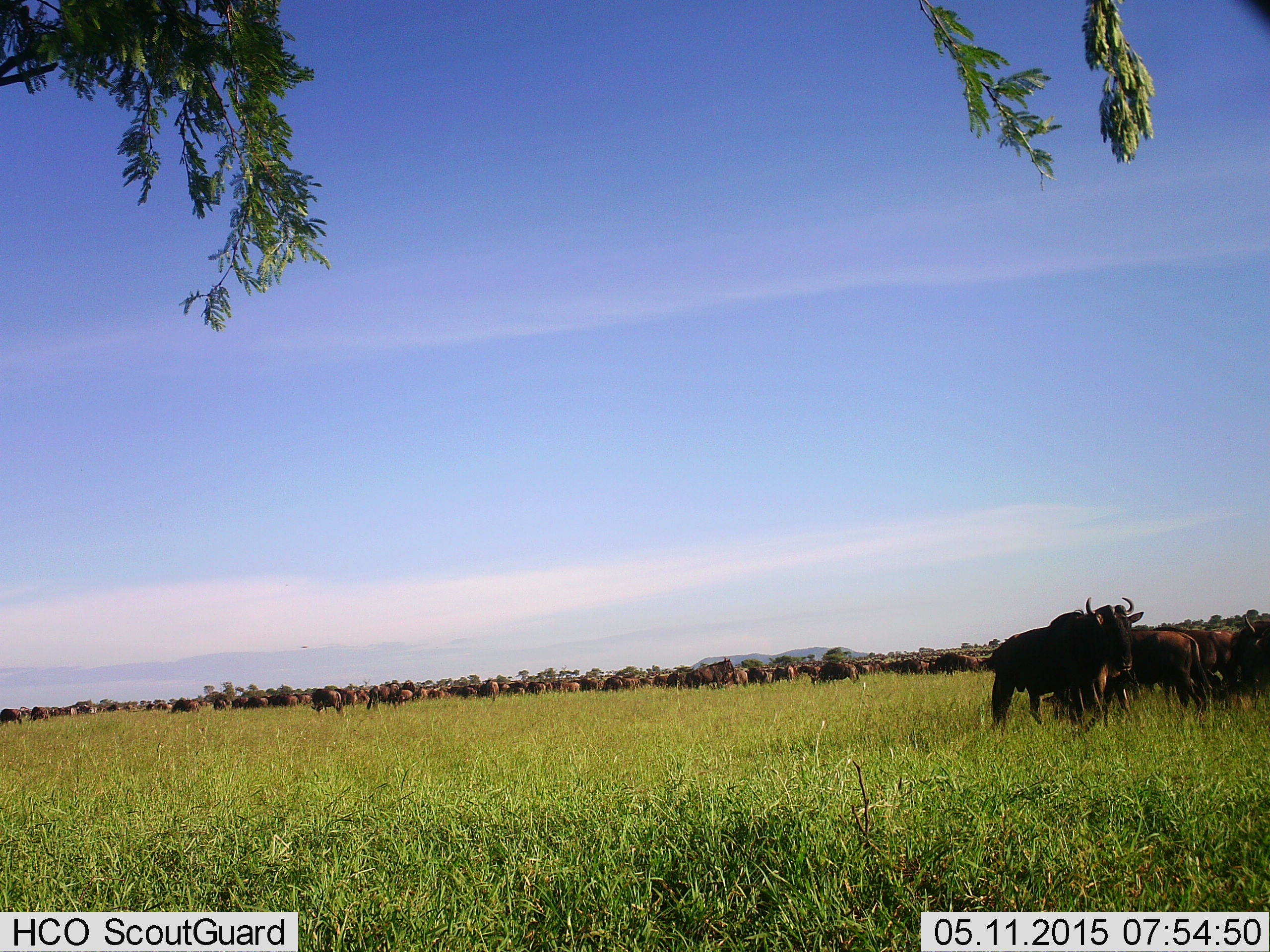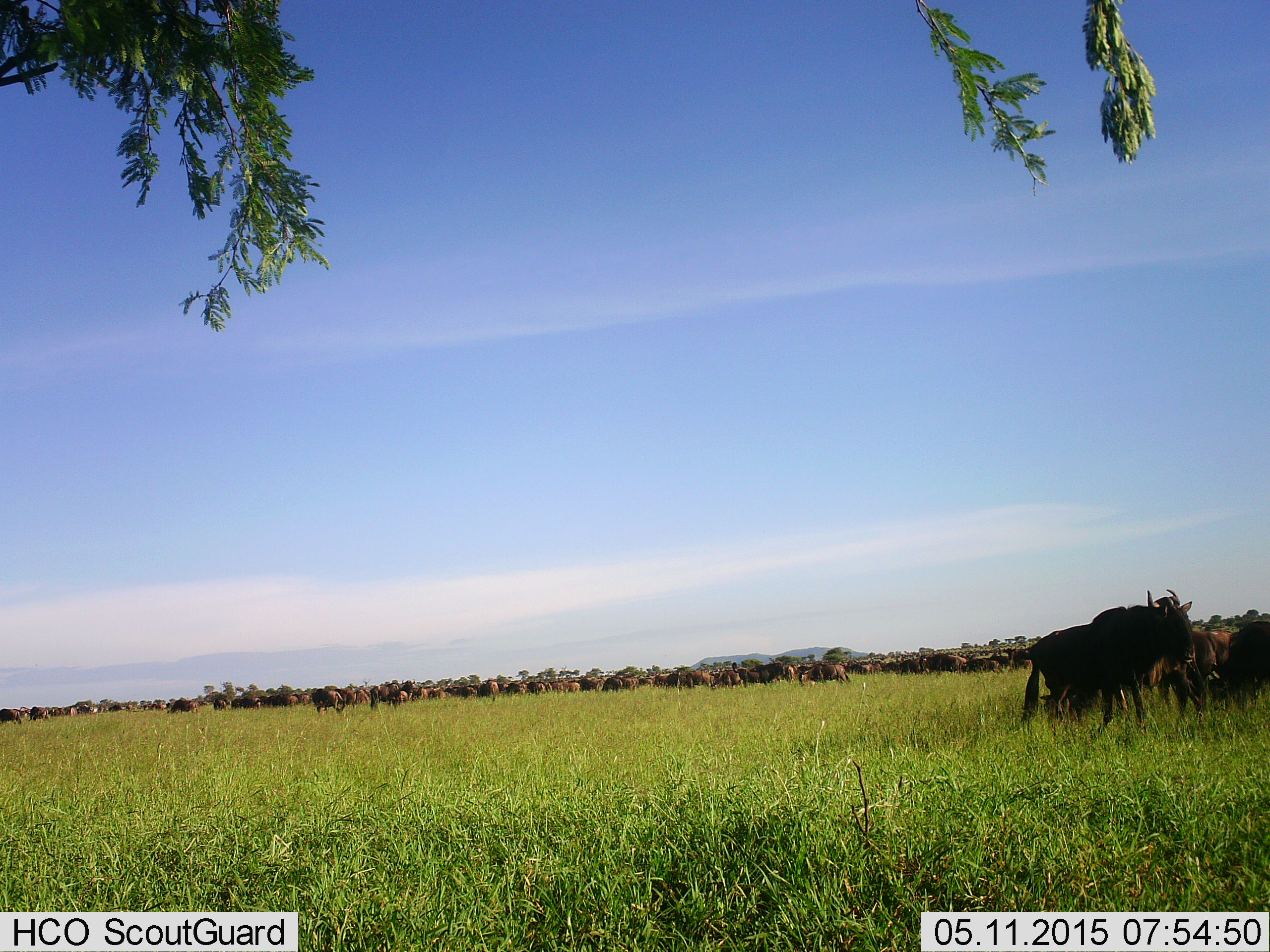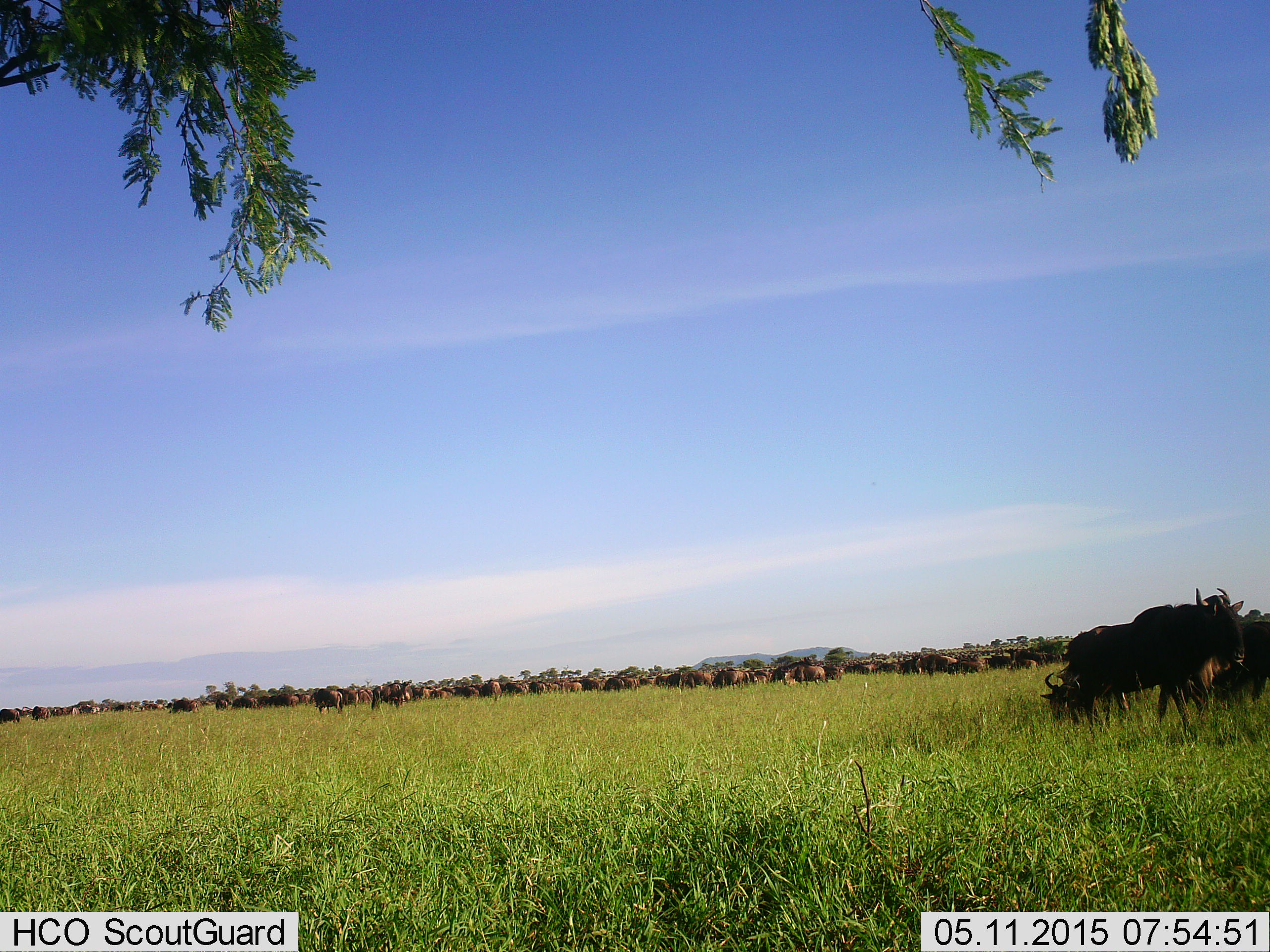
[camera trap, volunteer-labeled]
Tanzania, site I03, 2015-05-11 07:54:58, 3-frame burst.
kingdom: Animalia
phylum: Chordata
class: Mammalia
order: Artiodactyla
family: Bovidae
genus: Connochaetes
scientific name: Connochaetes taurinus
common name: blue wildebeest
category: wildebeest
Wildebeest (blue wildebeest) (Connochaetes taurinus), count 51+. Behavior (volunteer vote fractions): standing 50%, resting 10%, moving 80%, interacting 20%. Young present (vote fraction): 0%. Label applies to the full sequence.